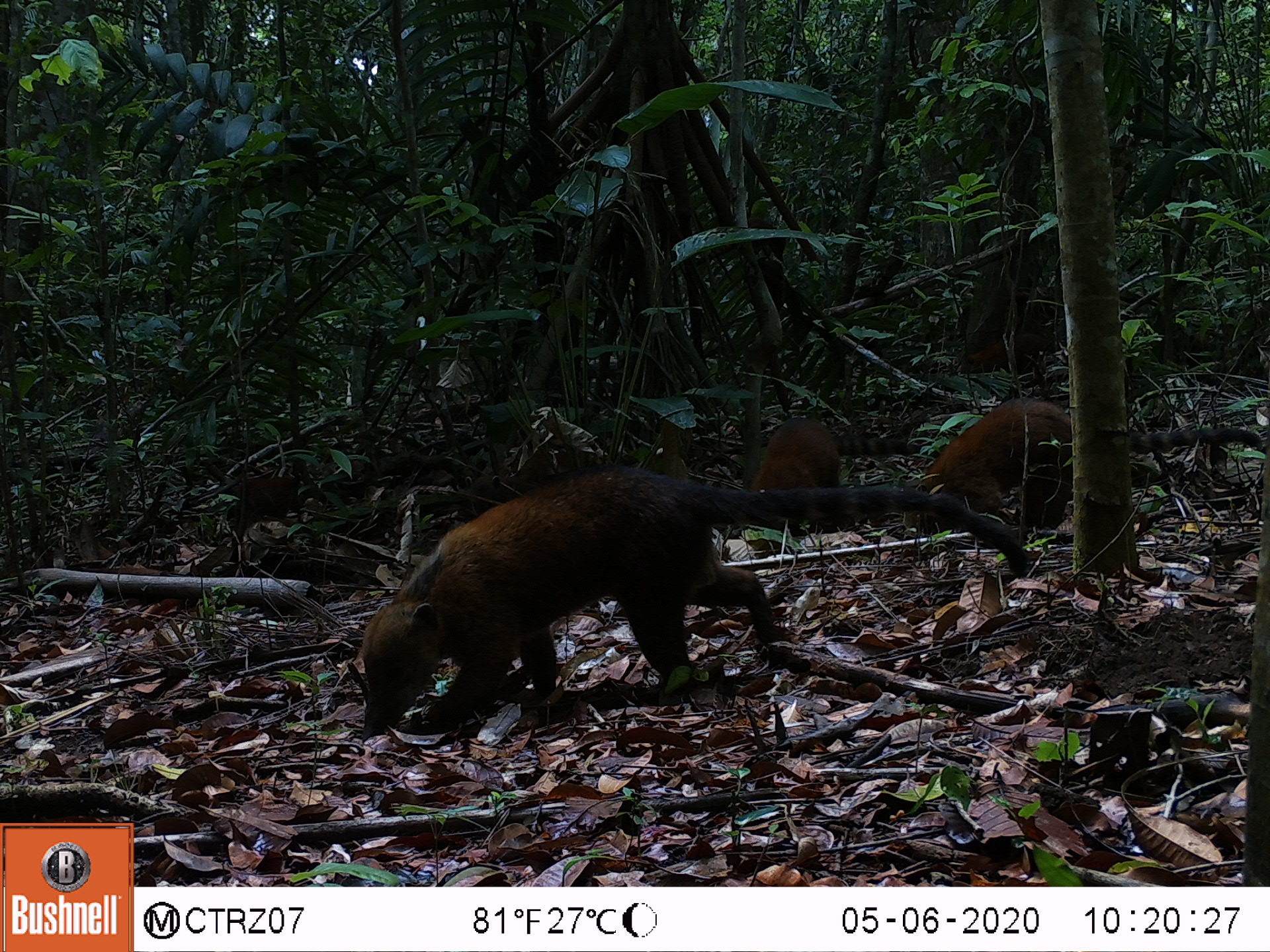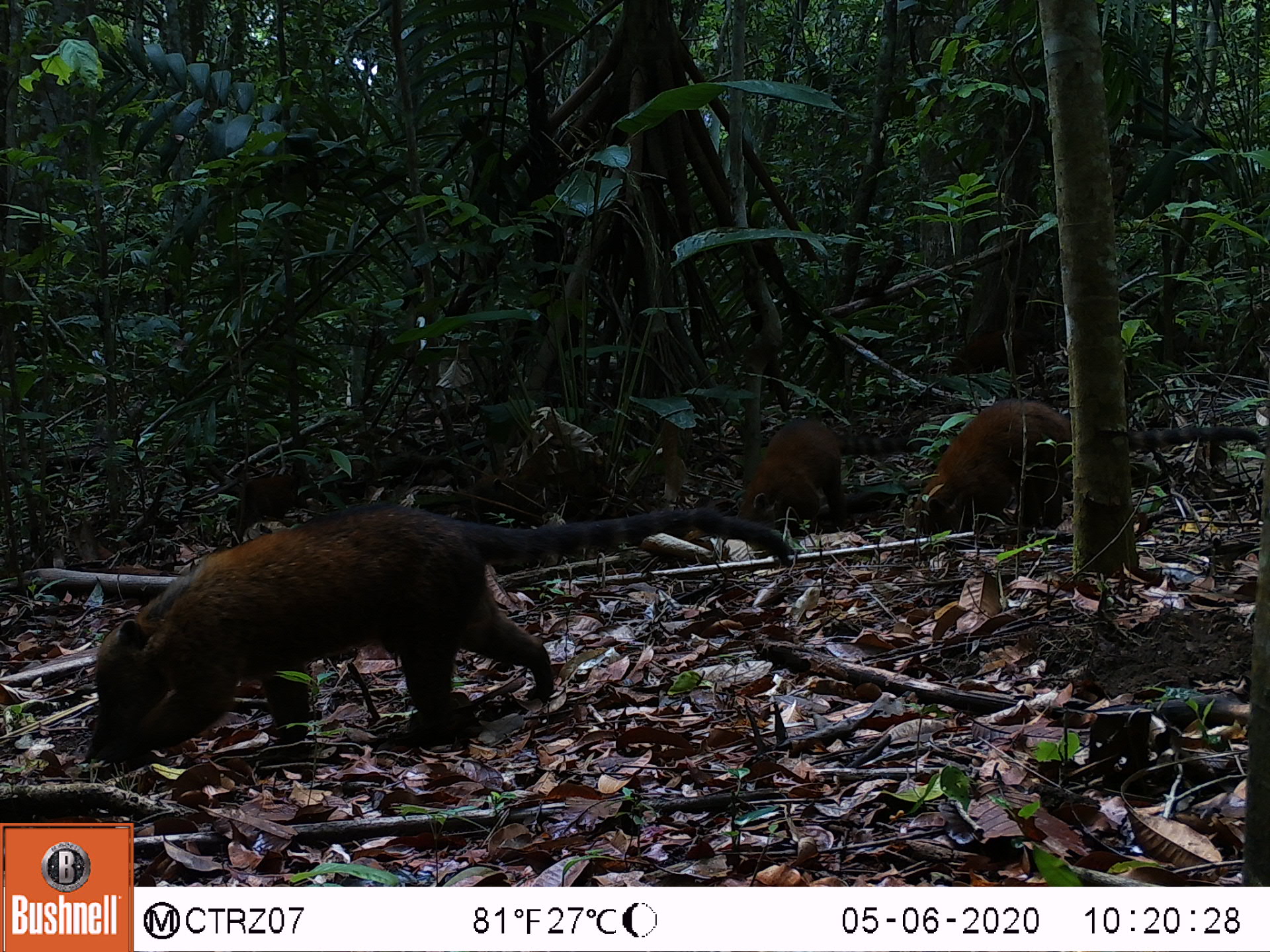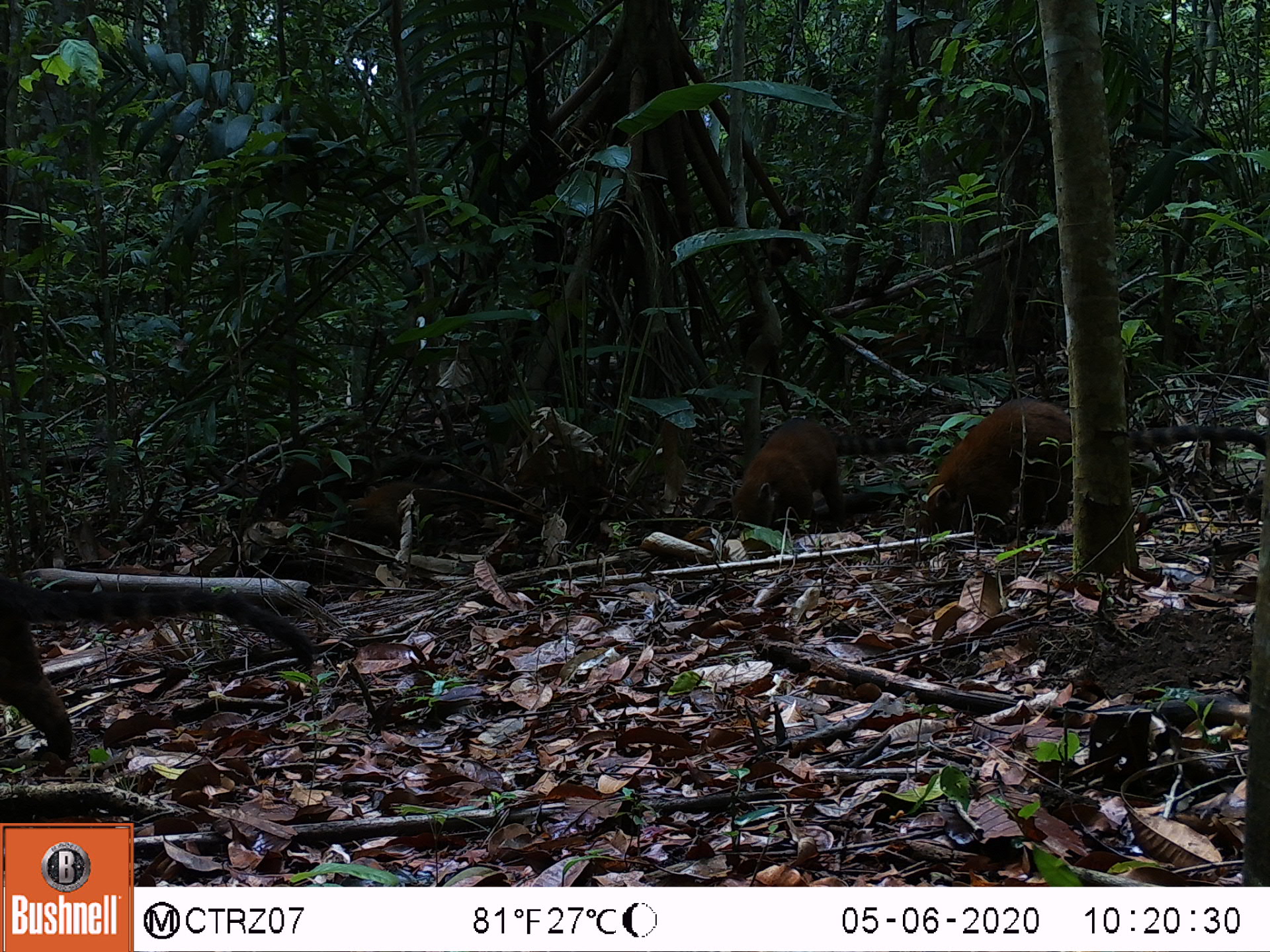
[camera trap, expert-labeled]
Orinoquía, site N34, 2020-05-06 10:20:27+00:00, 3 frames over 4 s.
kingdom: Animalia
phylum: Chordata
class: Mammalia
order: Carnivora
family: Procyonidae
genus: Nasua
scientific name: Nasua nasua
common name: south american coati